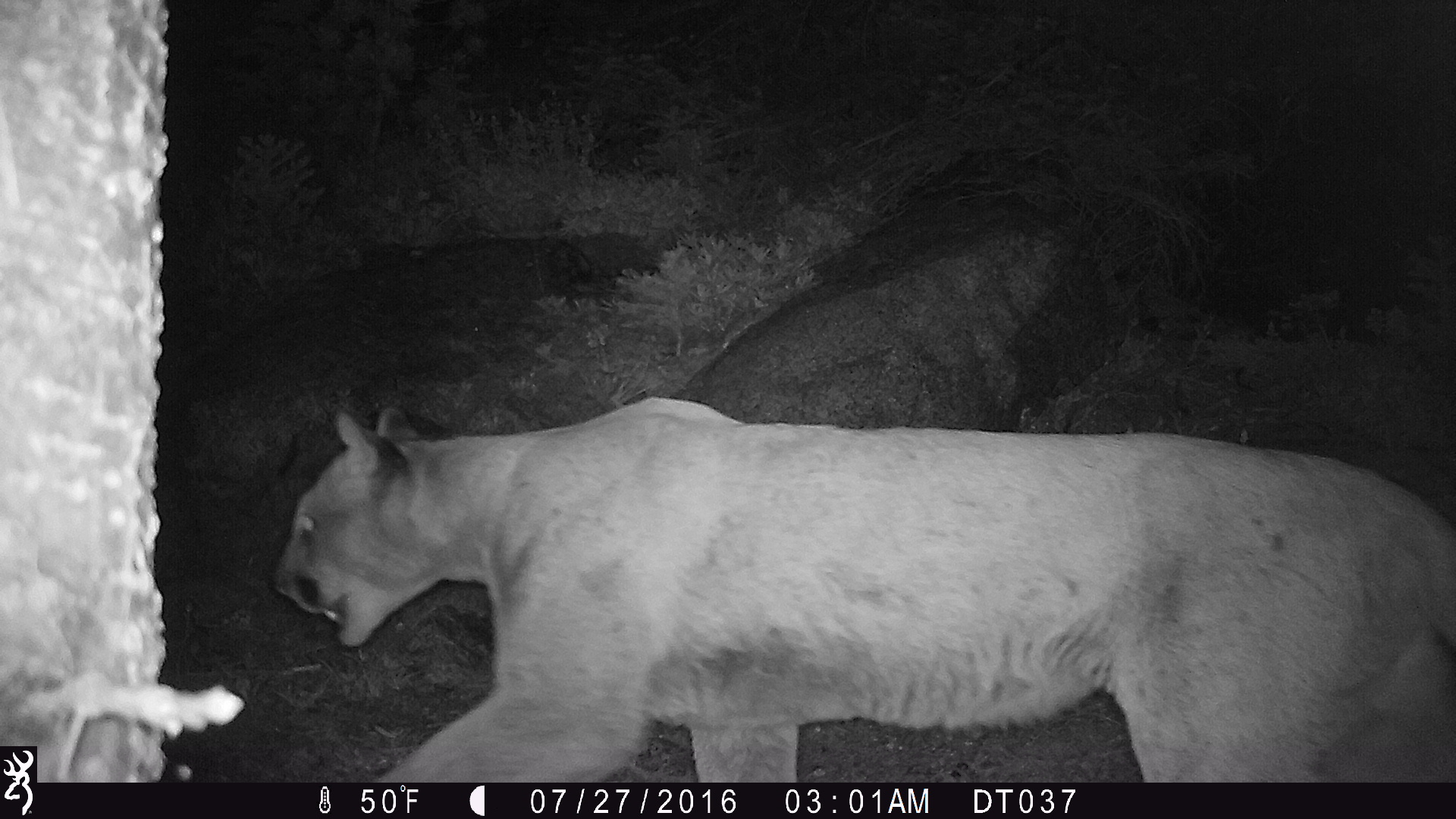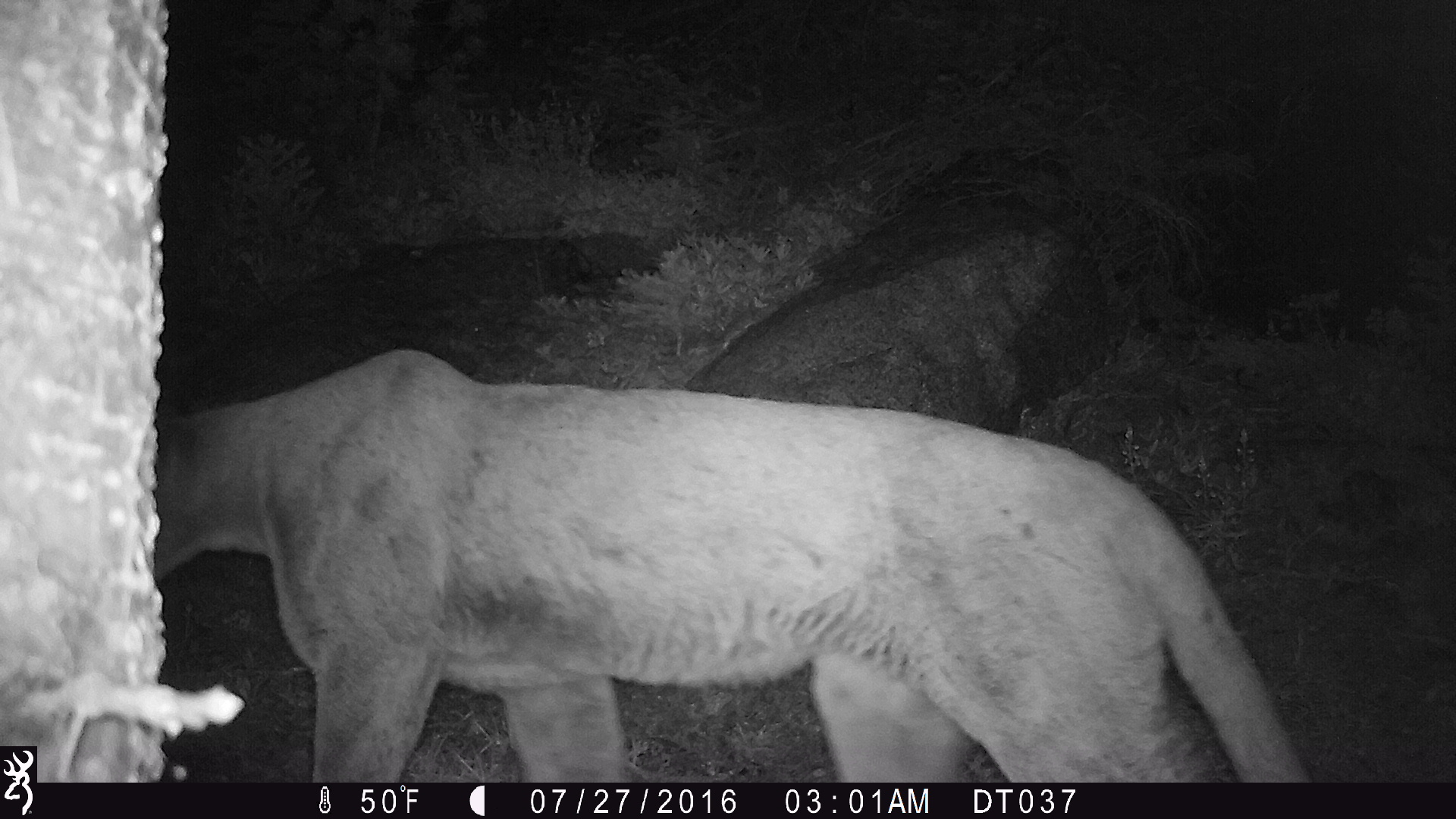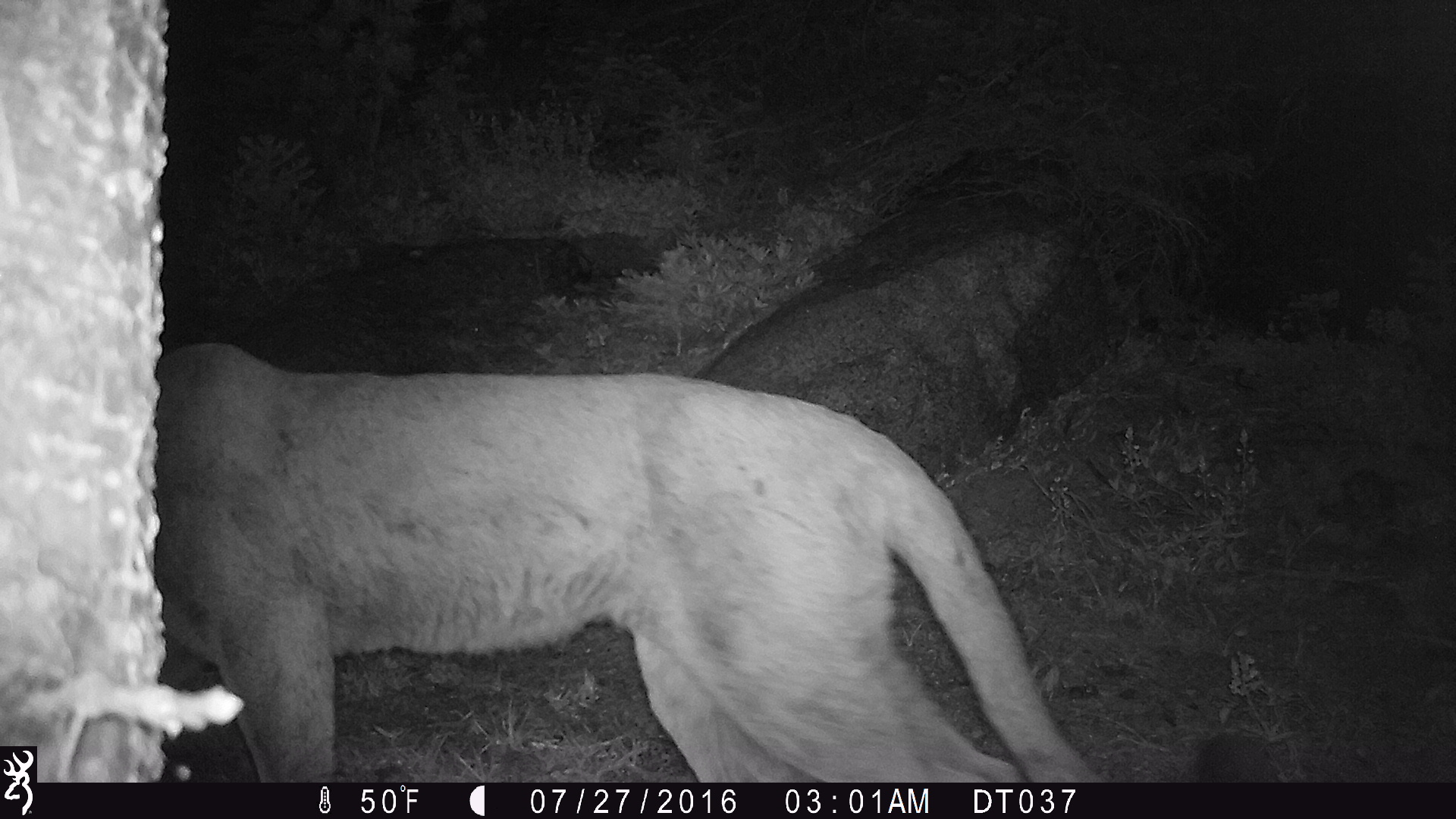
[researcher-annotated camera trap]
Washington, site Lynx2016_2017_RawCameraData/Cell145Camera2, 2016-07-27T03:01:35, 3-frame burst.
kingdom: Animalia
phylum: Chordata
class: Mammalia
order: Carnivora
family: Felidae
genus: Puma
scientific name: Puma concolor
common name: mountain lion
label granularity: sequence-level